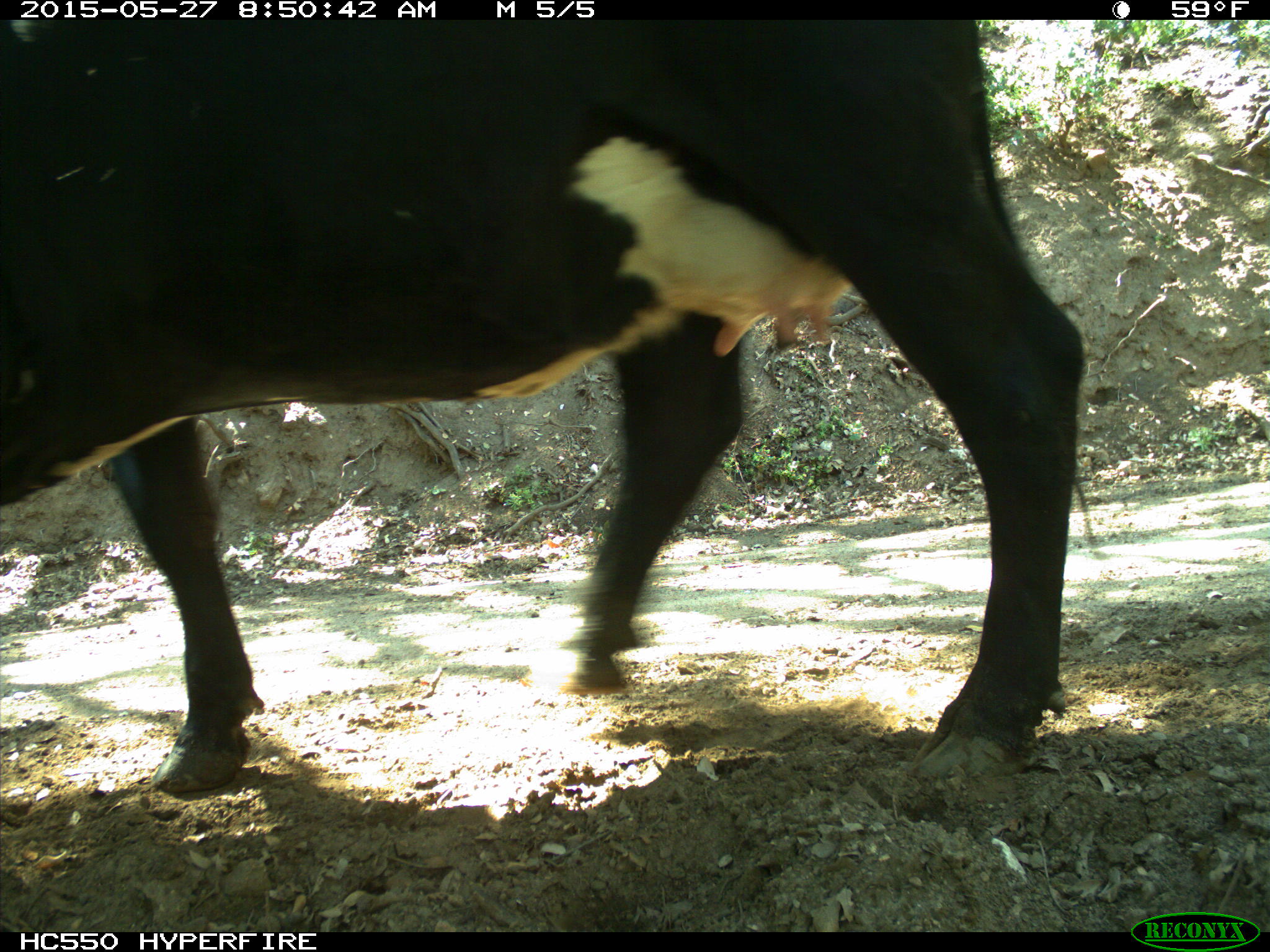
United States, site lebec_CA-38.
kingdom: Animalia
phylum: Chordata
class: Mammalia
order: Artiodactyla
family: Bovidae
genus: Bos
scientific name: Bos taurus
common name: domestic cow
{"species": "Bos taurus (domestic cow)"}